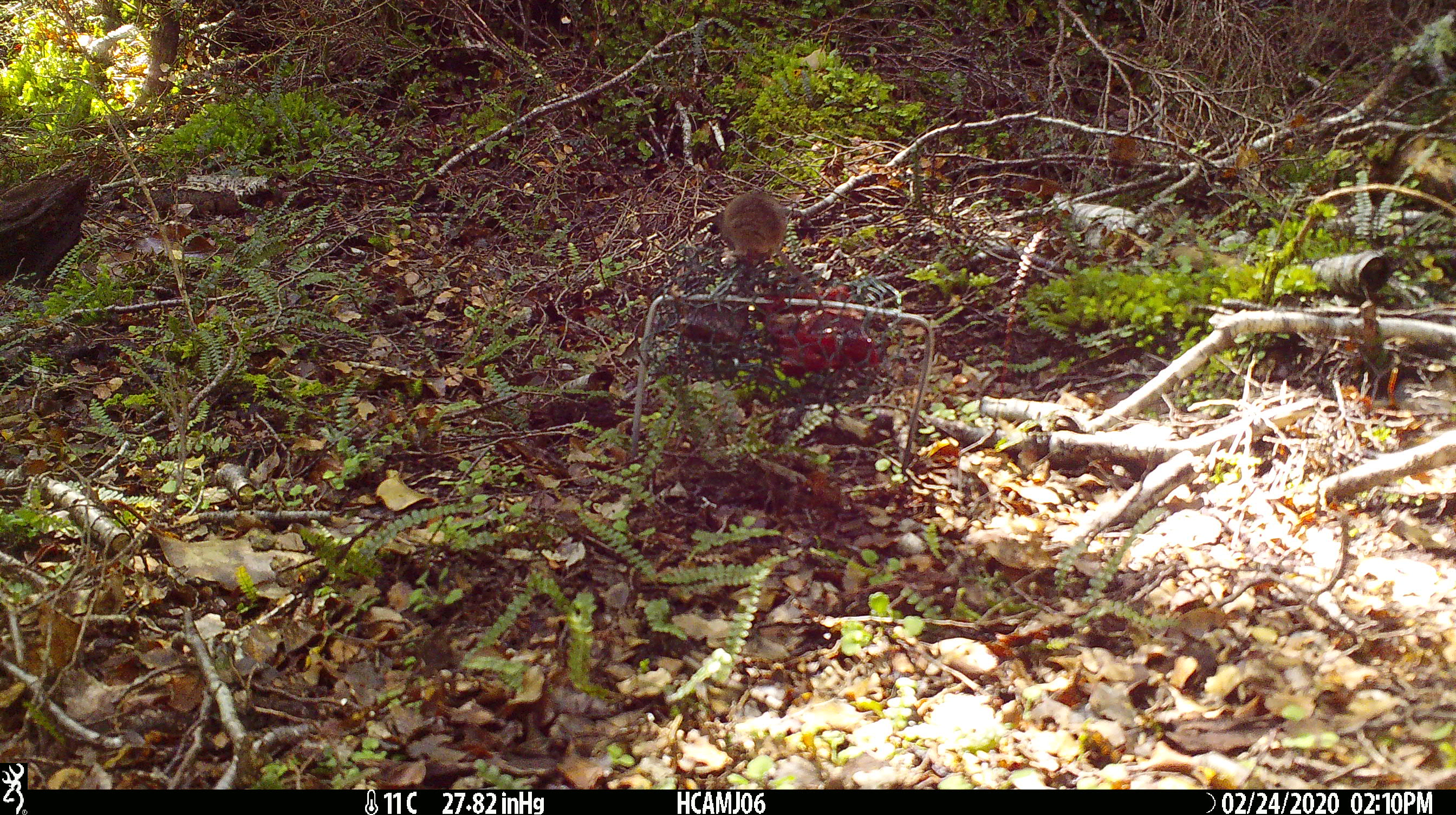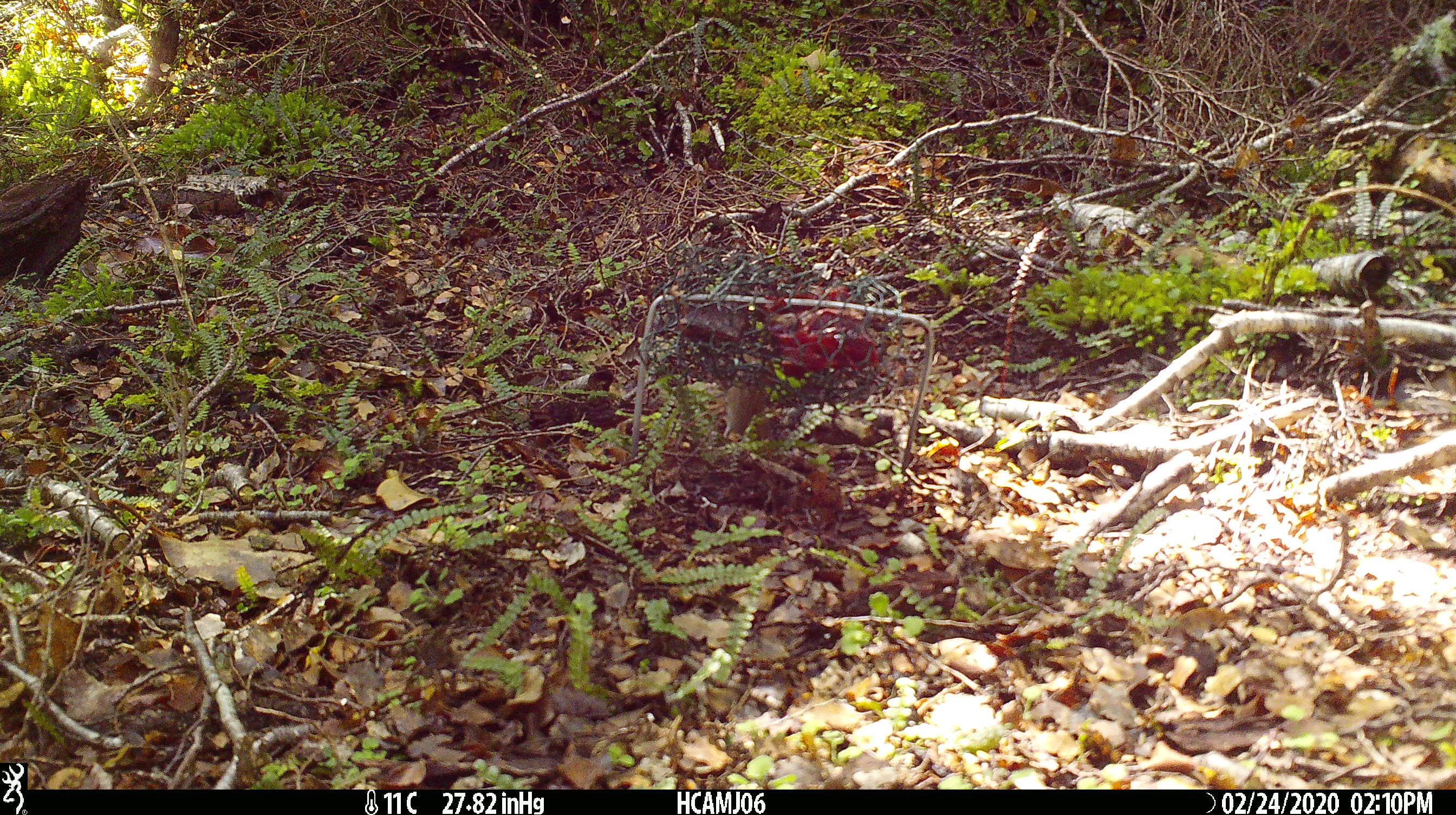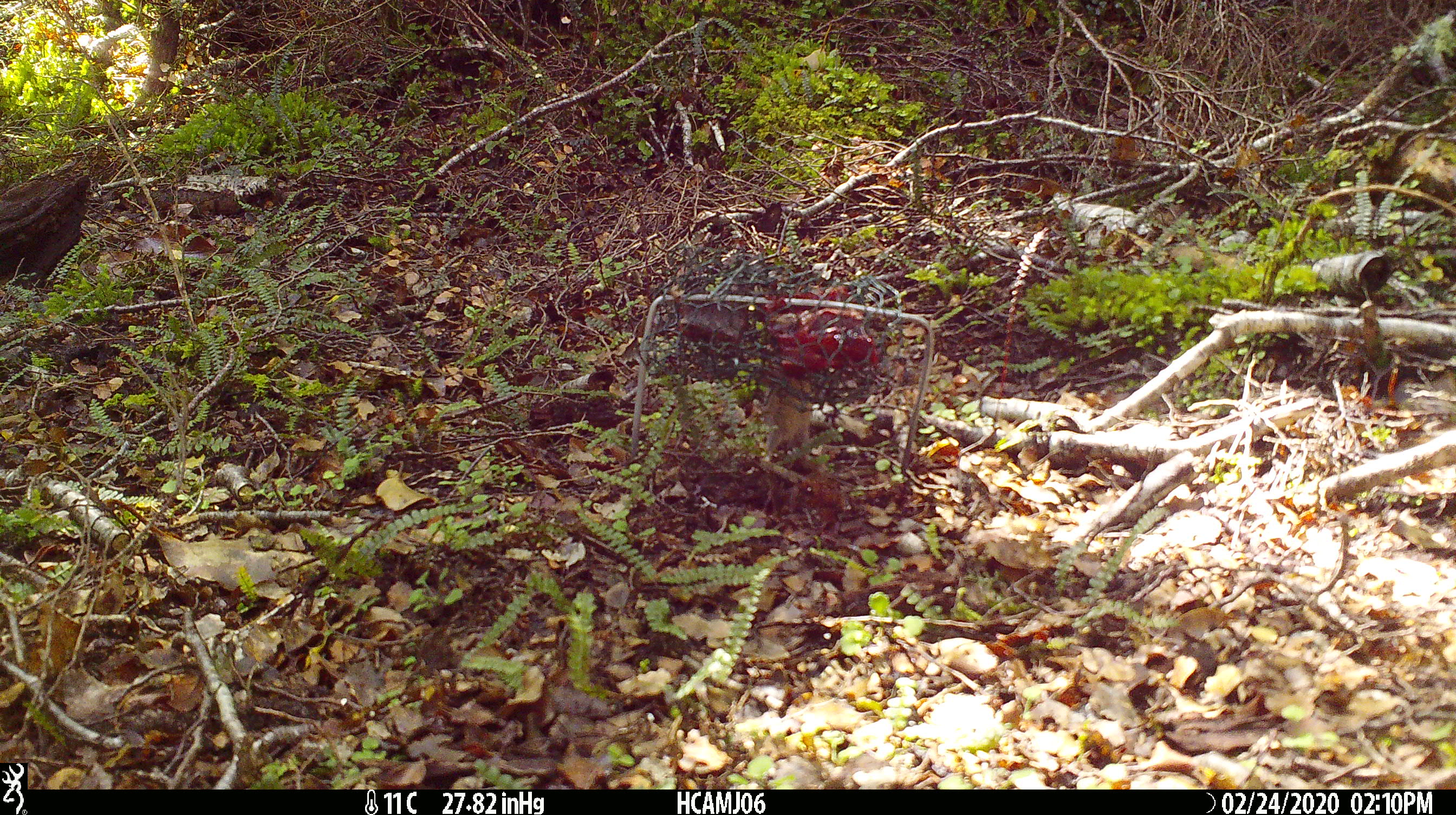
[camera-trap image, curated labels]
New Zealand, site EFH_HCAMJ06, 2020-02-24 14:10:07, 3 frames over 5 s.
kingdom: Animalia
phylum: Chordata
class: Mammalia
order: Rodentia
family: Muridae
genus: Mus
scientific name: Mus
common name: mouse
Mouse (Mus).